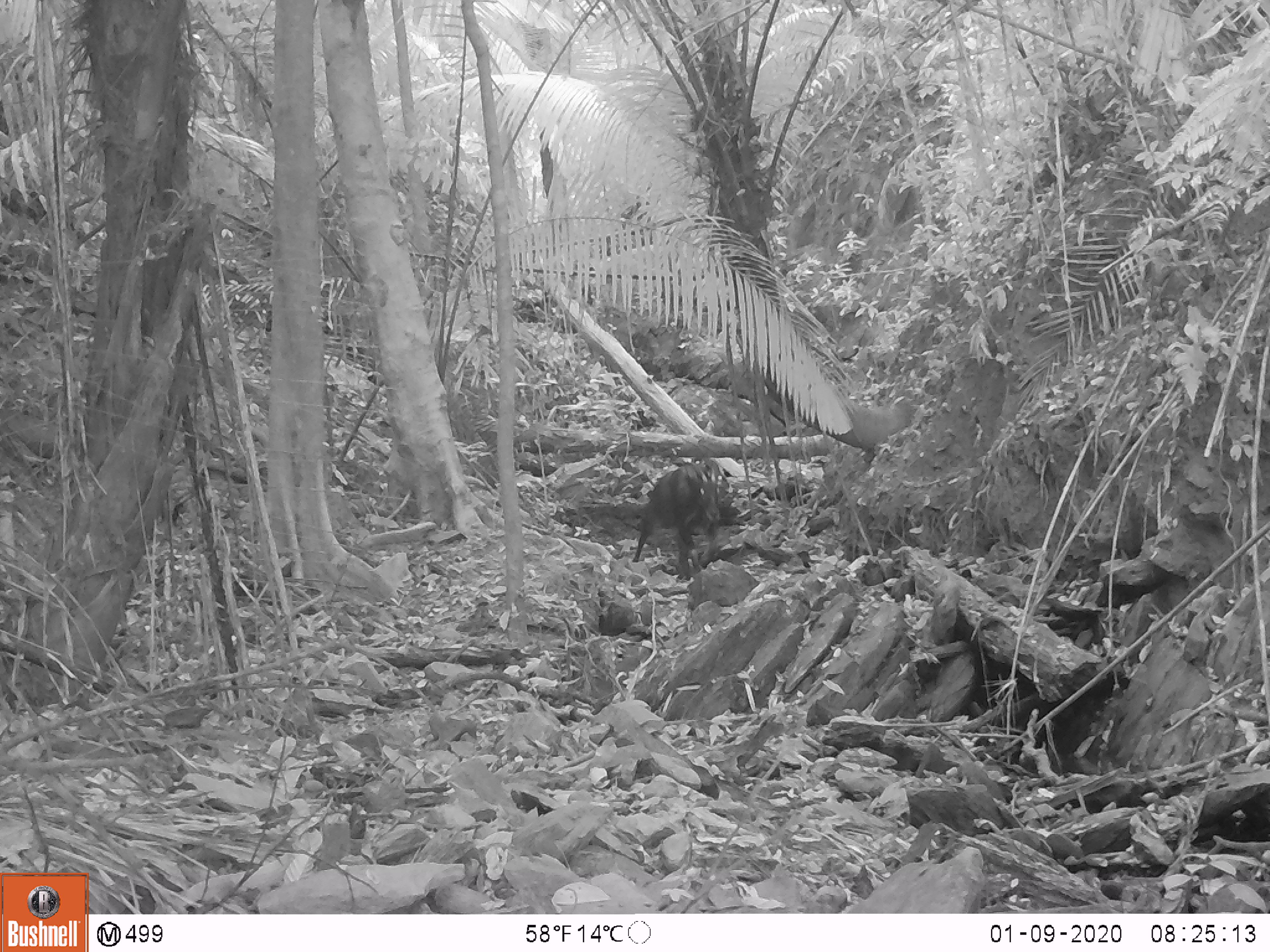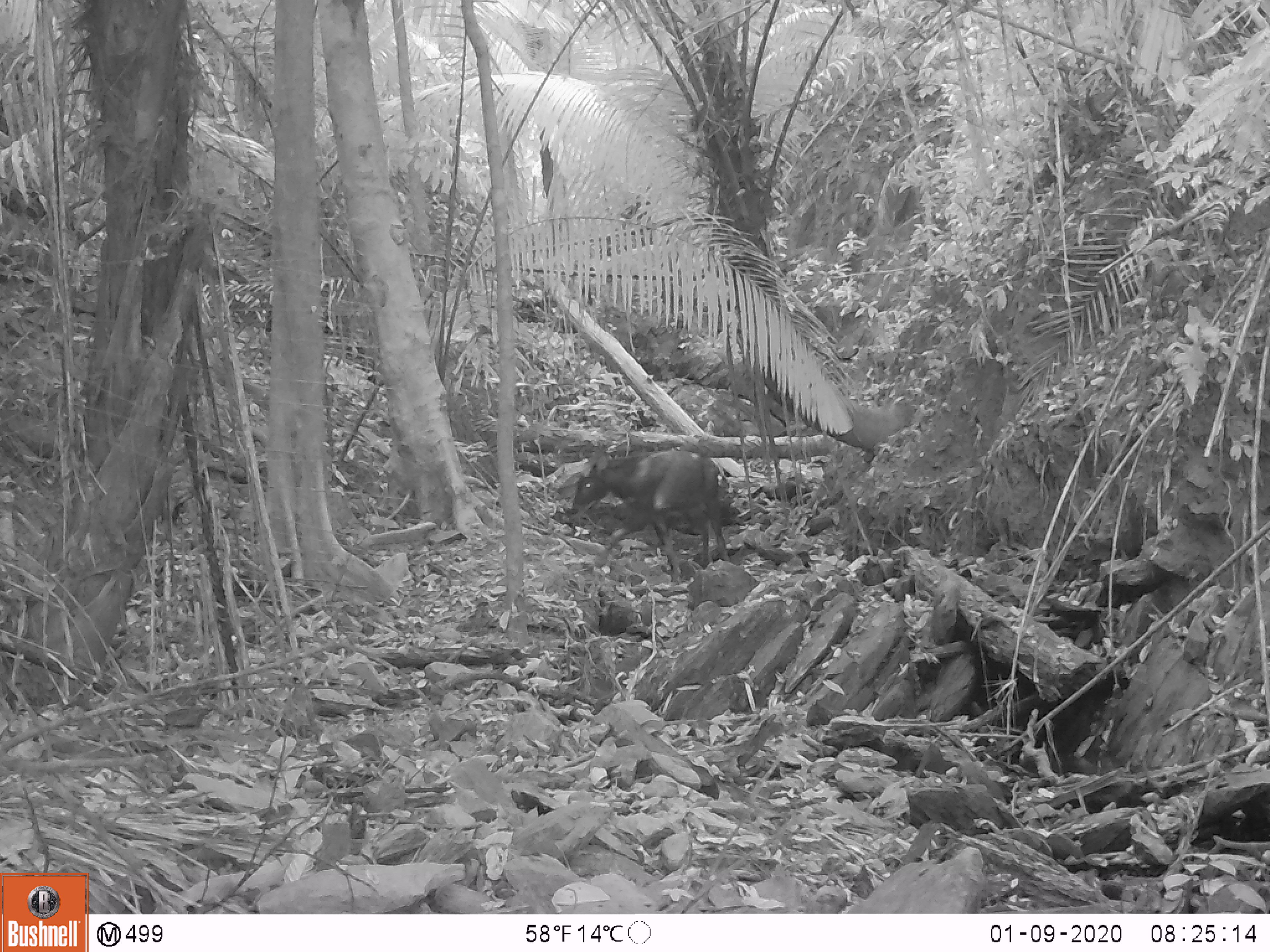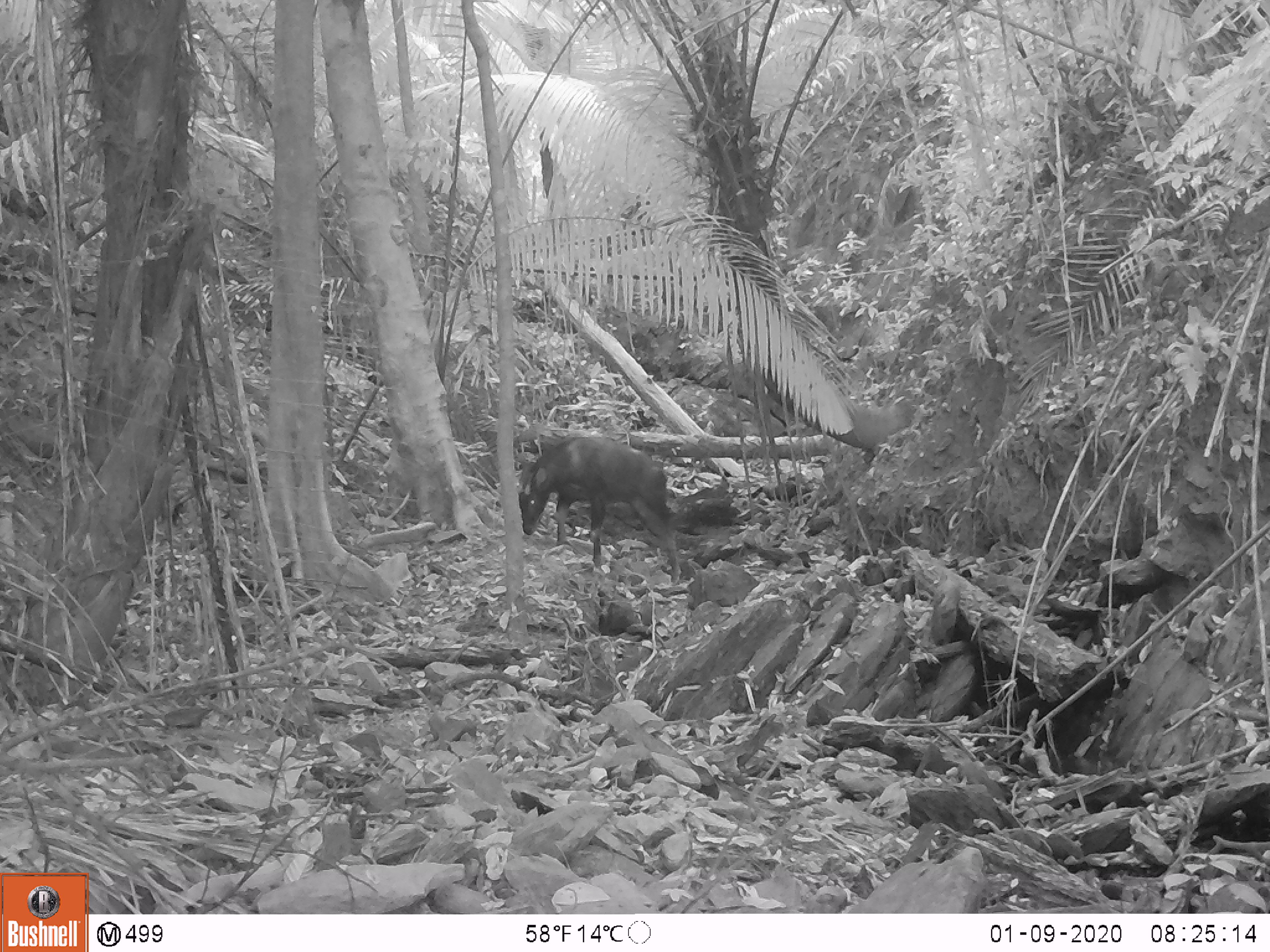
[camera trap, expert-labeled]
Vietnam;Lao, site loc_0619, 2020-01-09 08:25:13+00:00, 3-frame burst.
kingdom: Animalia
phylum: Chordata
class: Mammalia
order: Artiodactyla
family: Bovidae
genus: Capricornis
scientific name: Capricornis sumatraensis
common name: chinese serow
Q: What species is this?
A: Chinese serow (Capricornis sumatraensis).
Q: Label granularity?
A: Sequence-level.